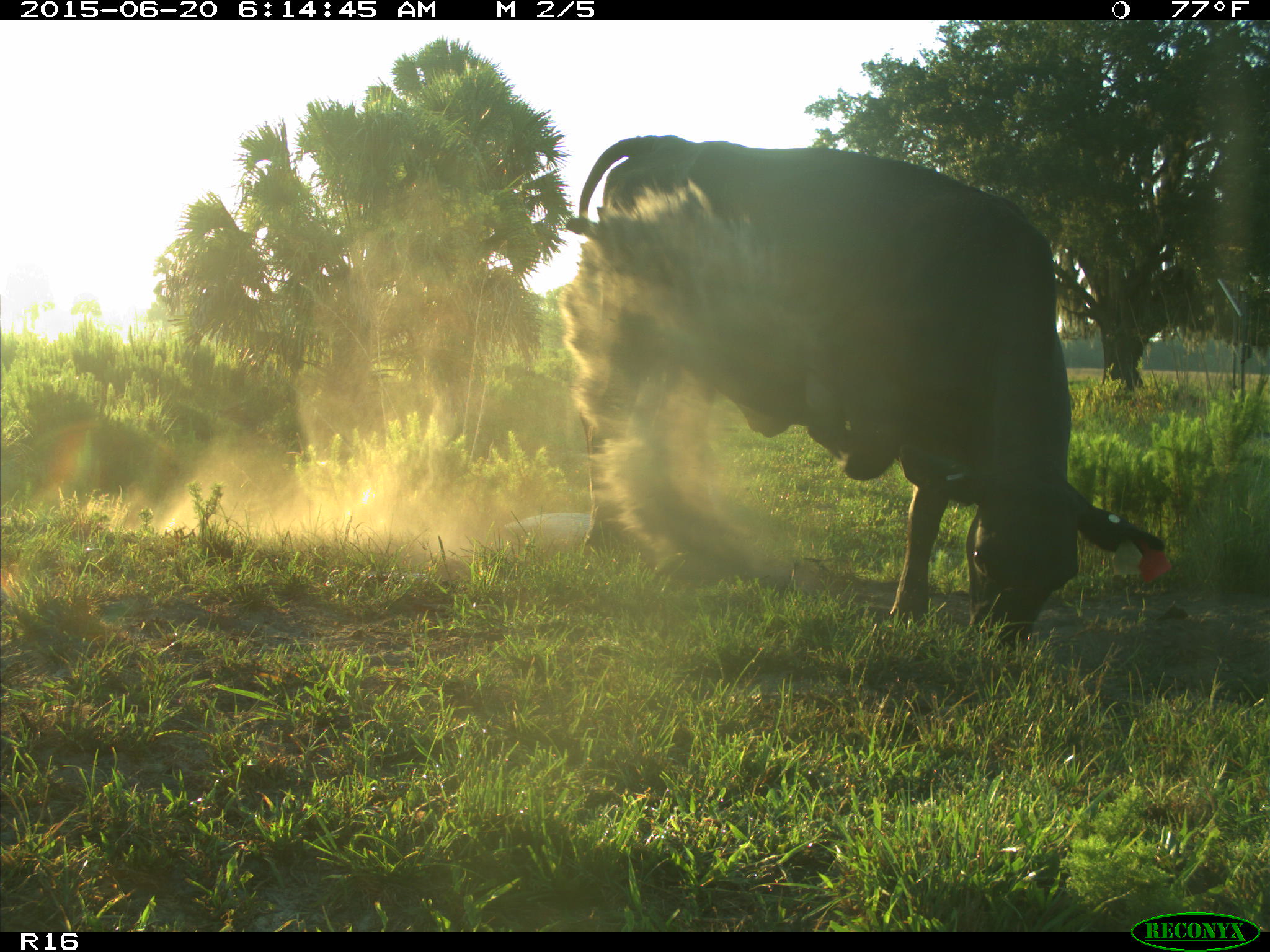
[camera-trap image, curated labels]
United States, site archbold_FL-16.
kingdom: Animalia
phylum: Chordata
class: Mammalia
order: Artiodactyla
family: Bovidae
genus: Bos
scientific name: Bos taurus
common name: domestic cow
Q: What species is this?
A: Bos taurus (domestic cow).